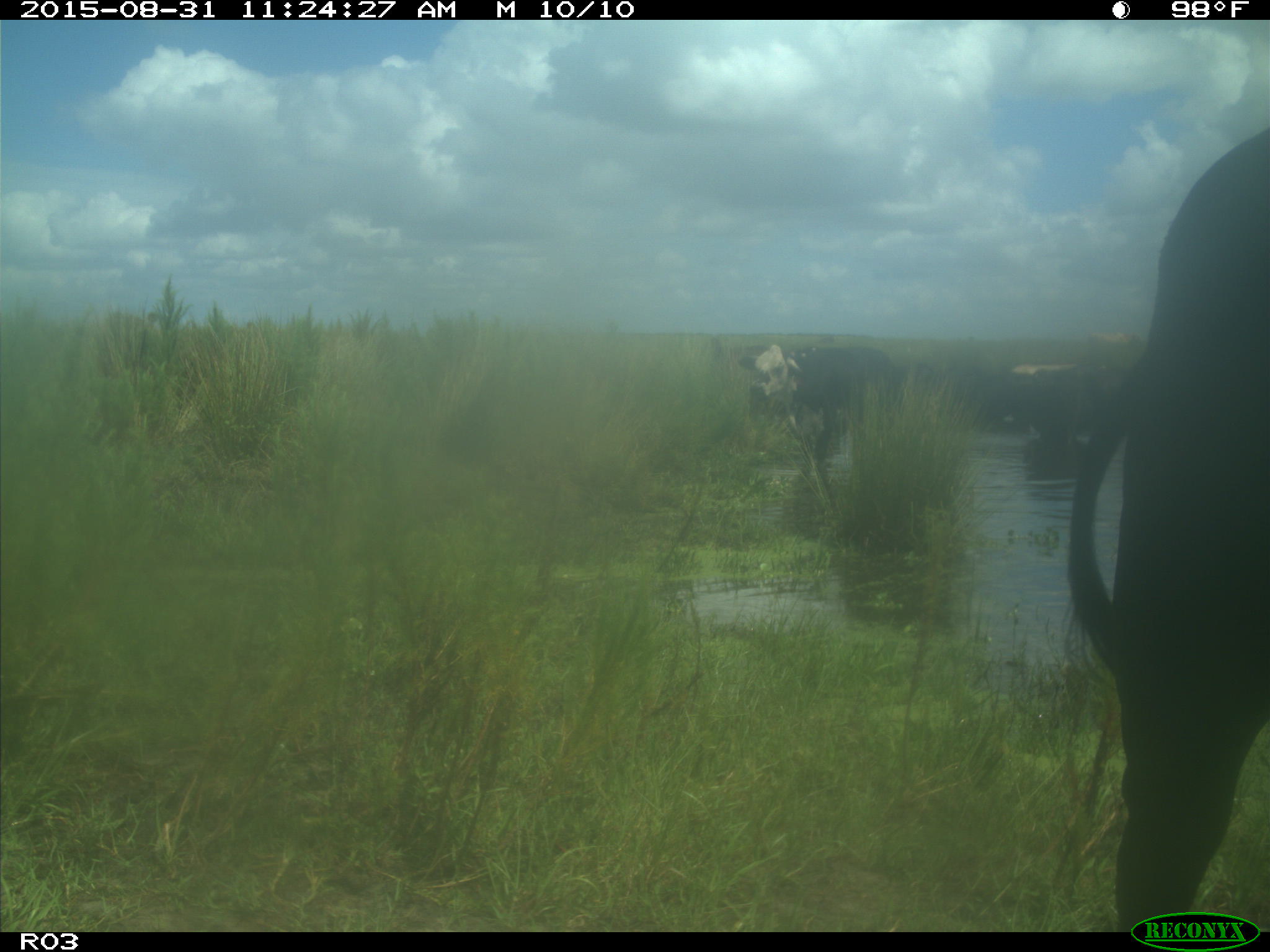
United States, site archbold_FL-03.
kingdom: Animalia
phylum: Chordata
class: Mammalia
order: Artiodactyla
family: Bovidae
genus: Bos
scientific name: Bos taurus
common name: domestic cow